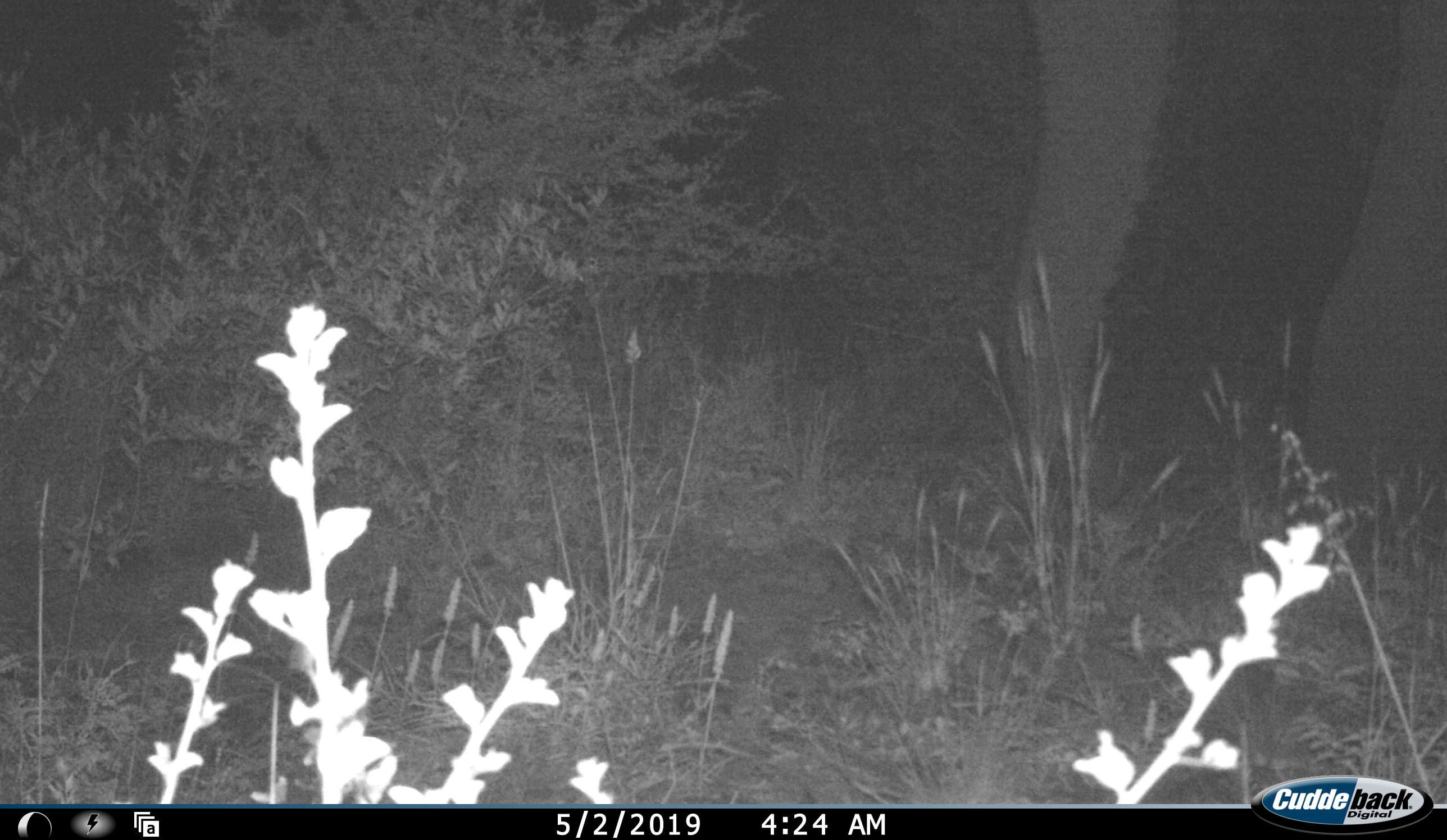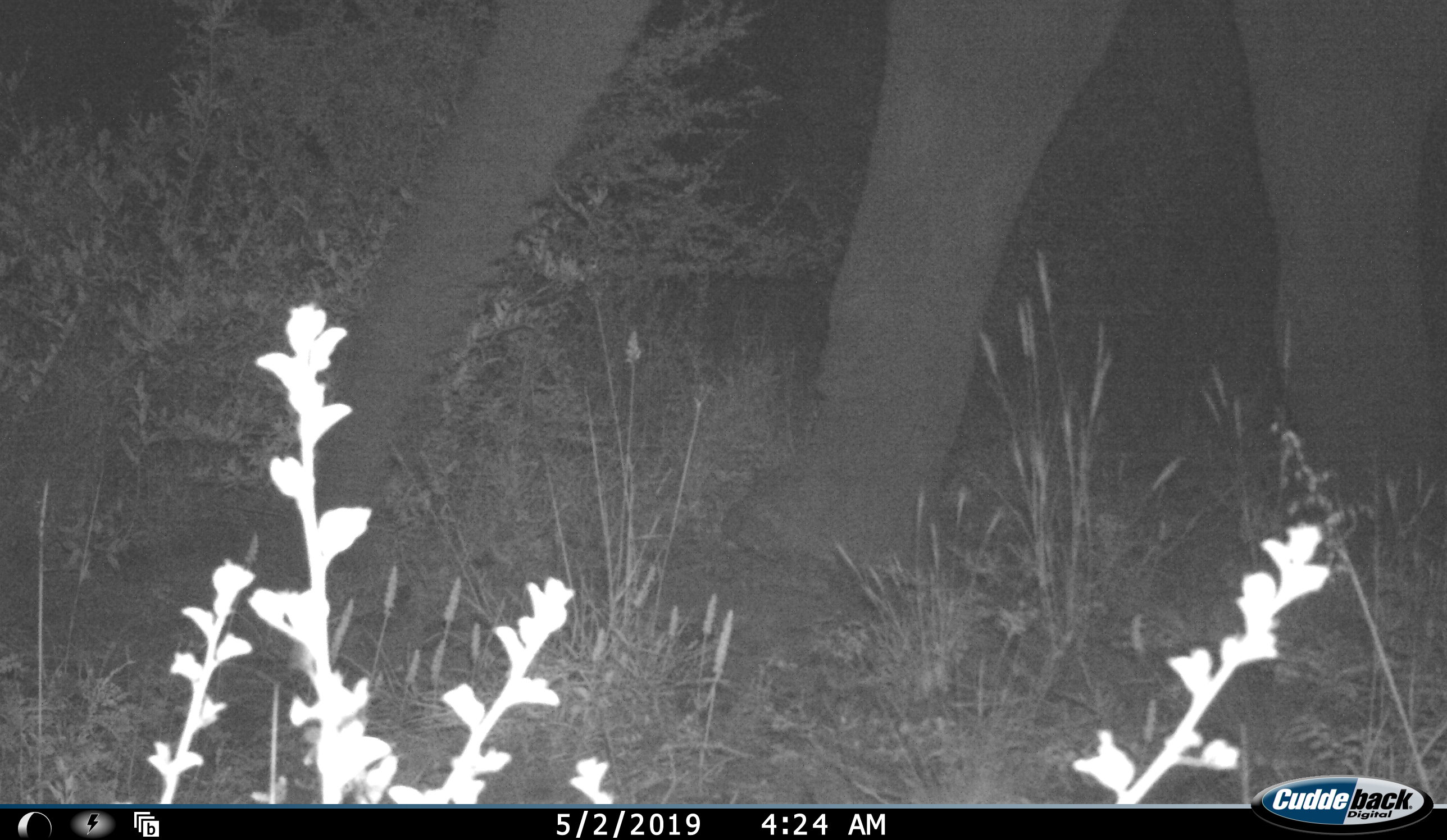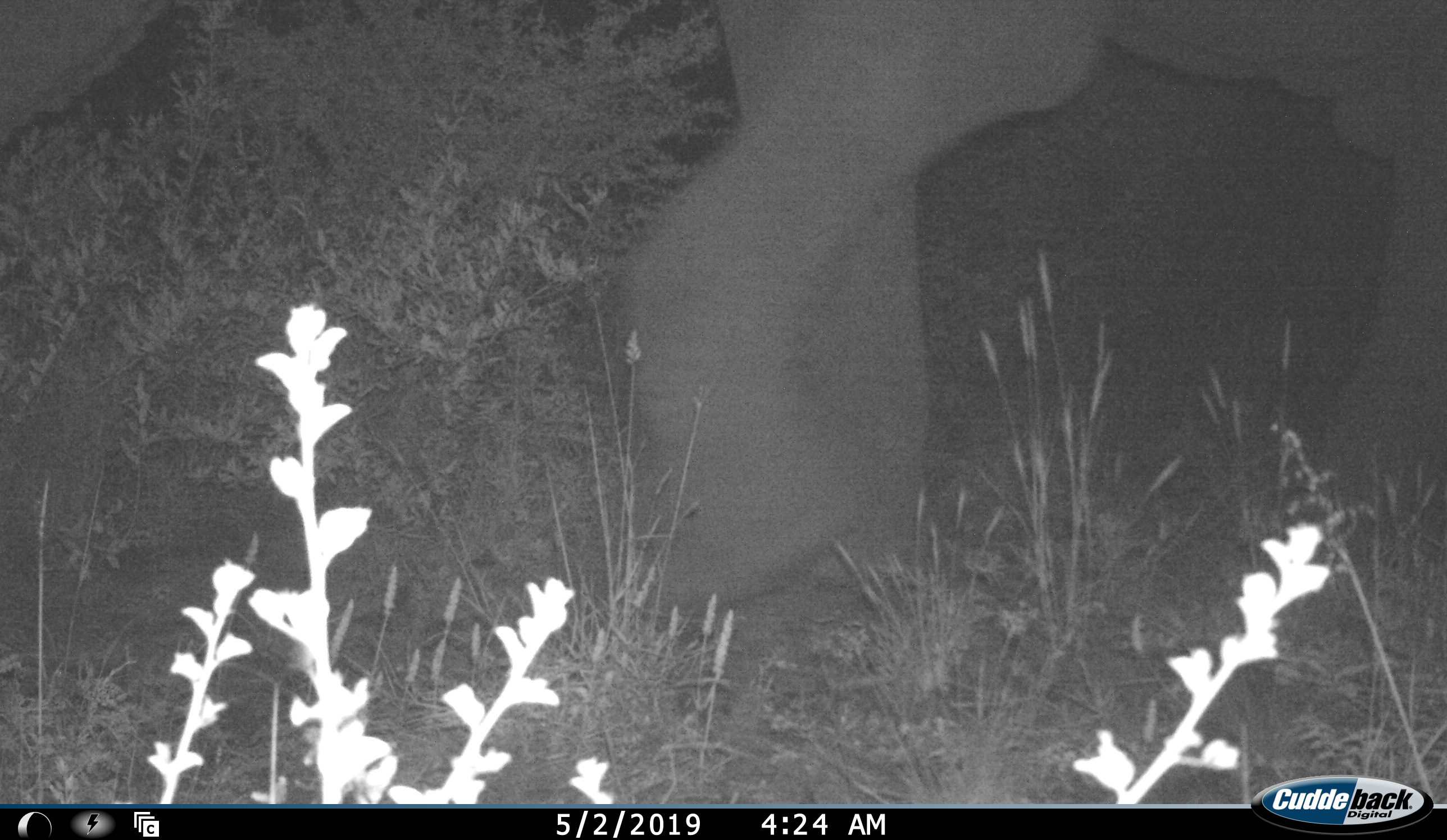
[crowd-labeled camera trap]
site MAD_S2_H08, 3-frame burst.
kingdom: Animalia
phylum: Chordata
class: Mammalia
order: Proboscidea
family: Elephantidae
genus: Loxodonta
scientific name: Loxodonta africana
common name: african bush elephant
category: elephant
Elephant (african bush elephant) (Loxodonta africana), count 1. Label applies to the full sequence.